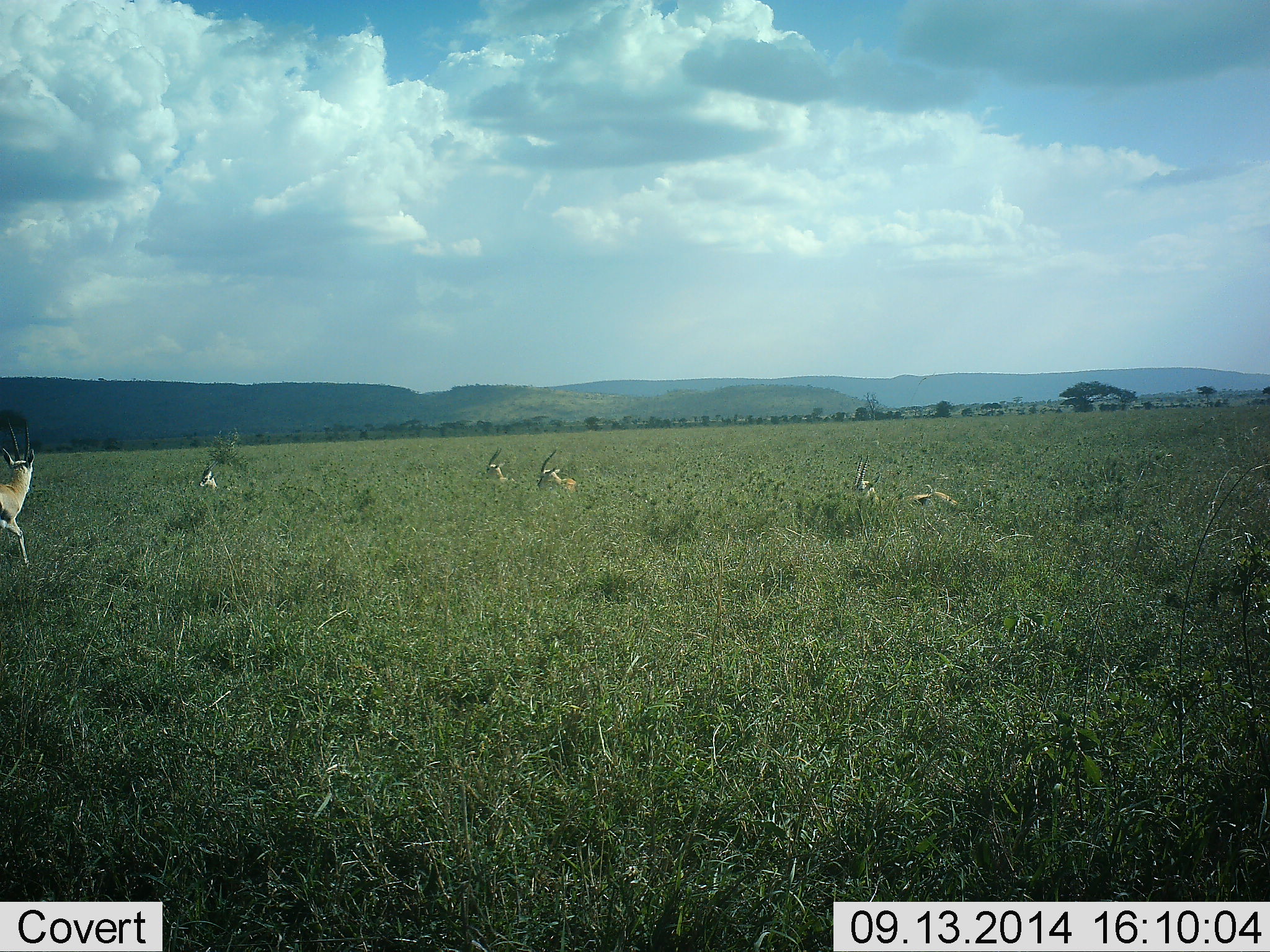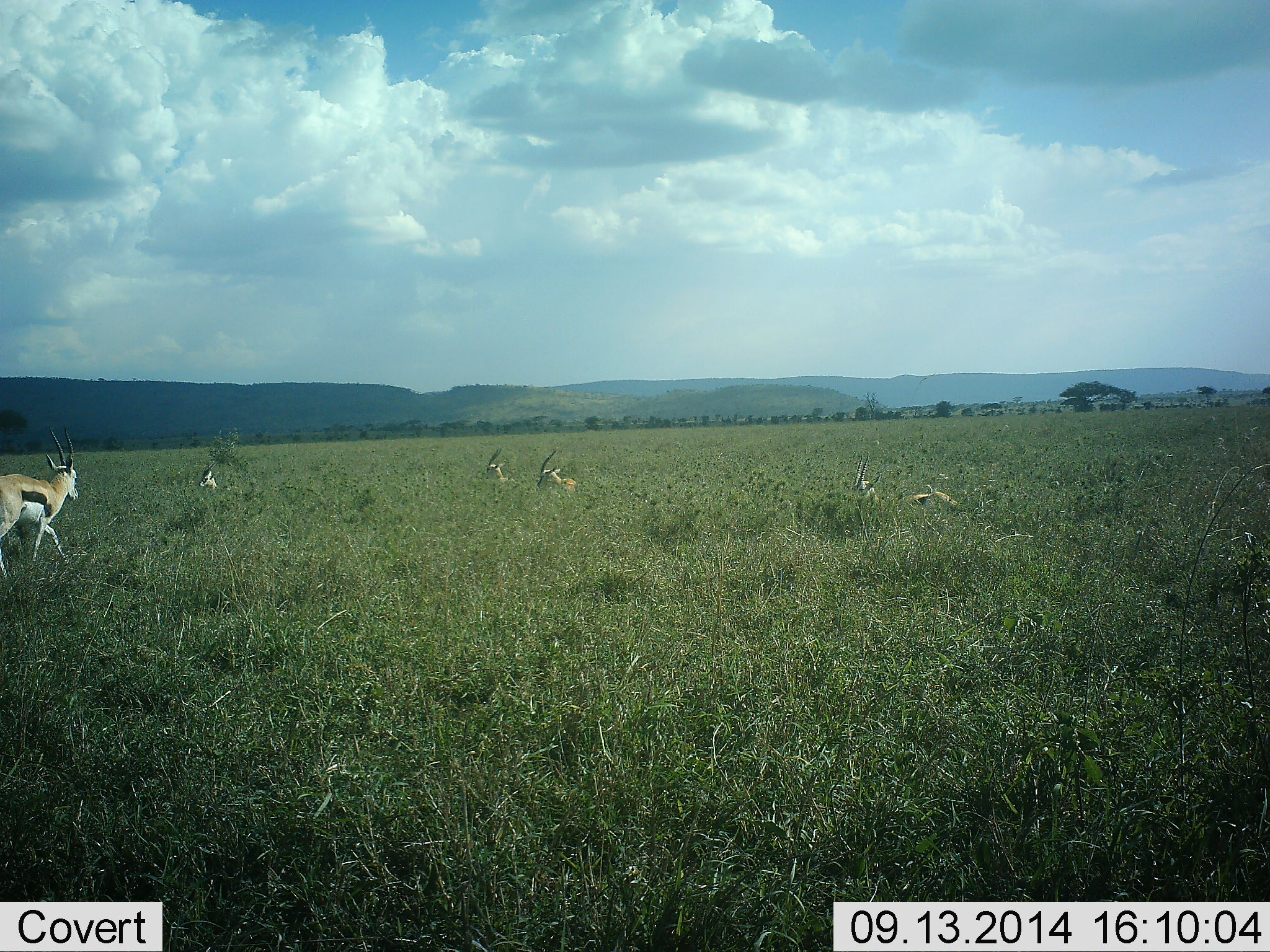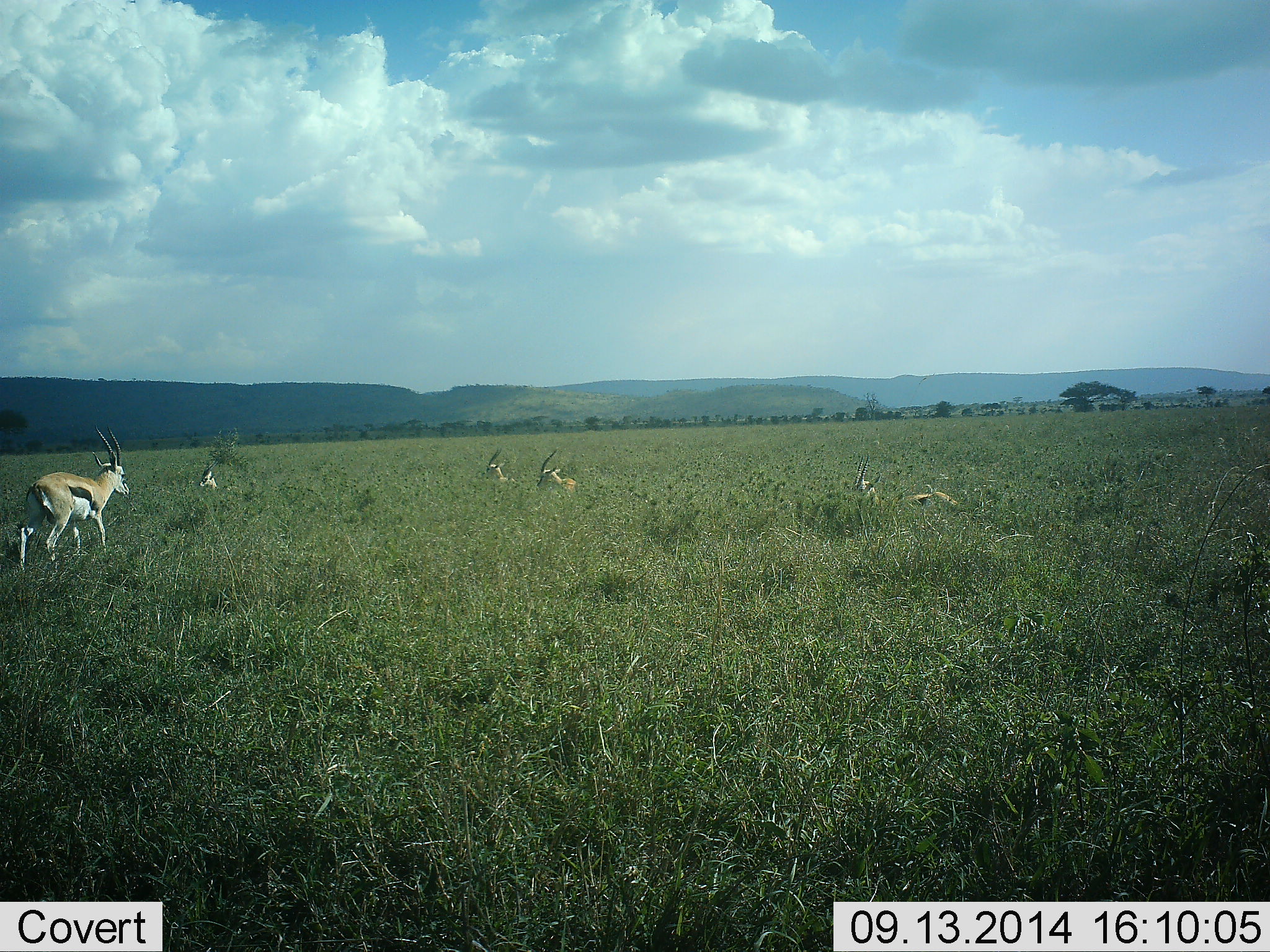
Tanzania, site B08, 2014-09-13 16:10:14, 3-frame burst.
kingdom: Animalia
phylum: Chordata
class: Mammalia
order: Artiodactyla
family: Bovidae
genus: Eudorcas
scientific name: Eudorcas thomsonii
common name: thomson's gazelle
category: gazellethomsons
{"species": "gazellethomsons (thomson's gazelle) (Eudorcas thomsonii)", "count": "6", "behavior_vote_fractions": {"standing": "10%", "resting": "100%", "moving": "80%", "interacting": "10%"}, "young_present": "0%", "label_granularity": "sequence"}